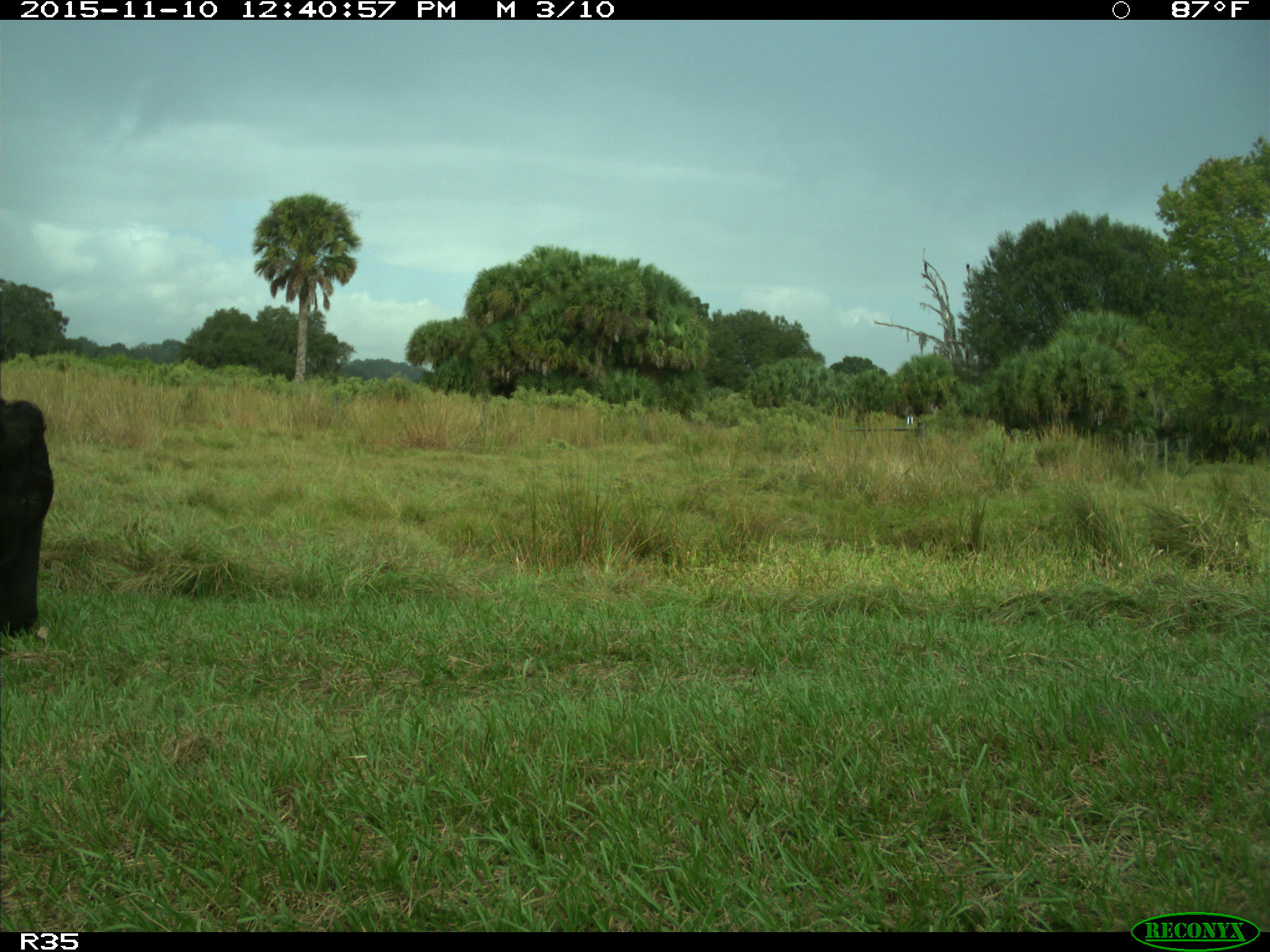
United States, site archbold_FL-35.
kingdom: Animalia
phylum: Chordata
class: Mammalia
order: Artiodactyla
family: Bovidae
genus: Bos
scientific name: Bos taurus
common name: domestic cow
Bos taurus (domestic cow).